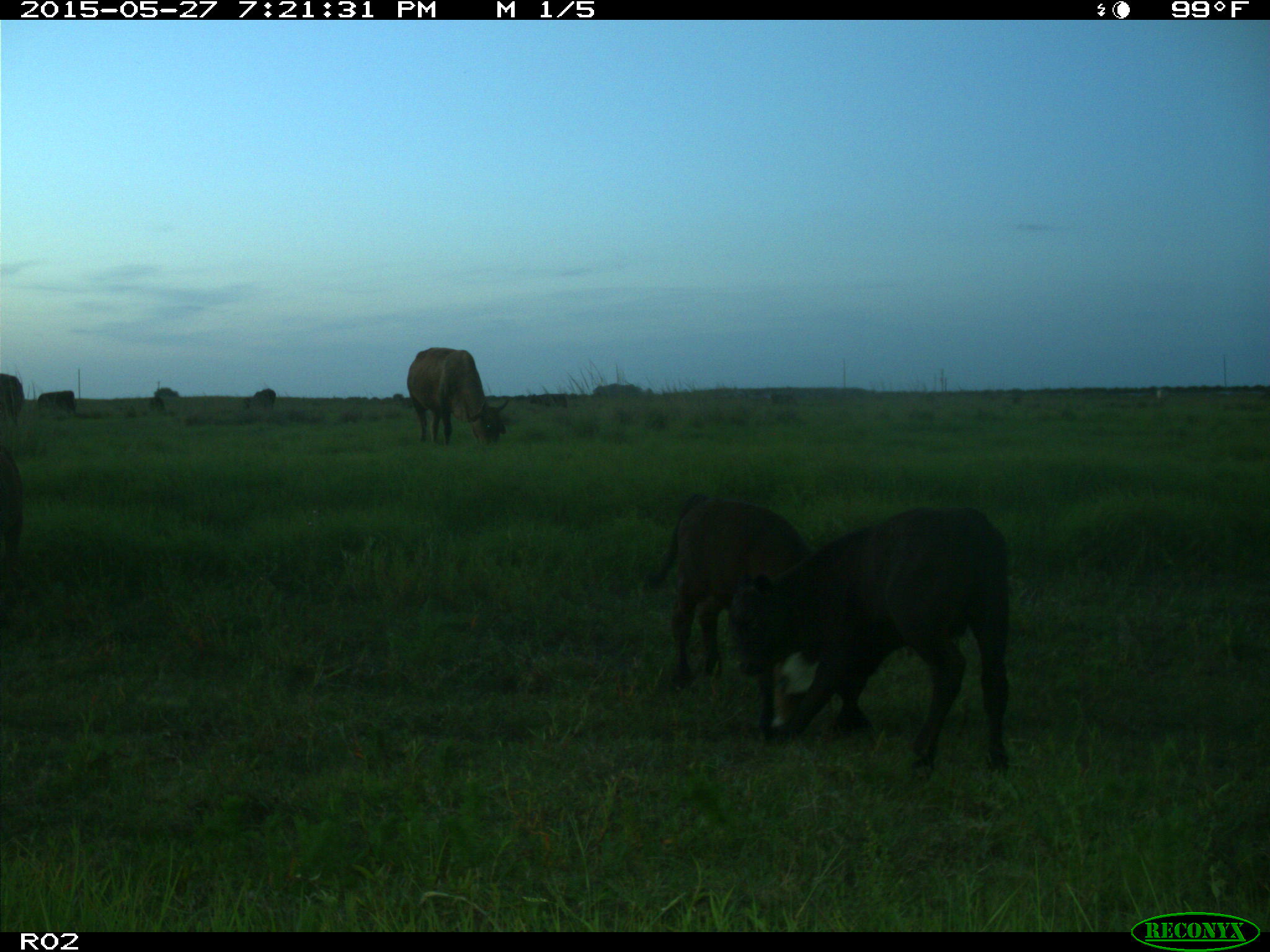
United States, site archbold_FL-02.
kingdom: Animalia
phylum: Chordata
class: Mammalia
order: Artiodactyla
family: Bovidae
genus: Bos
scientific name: Bos taurus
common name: domestic cow